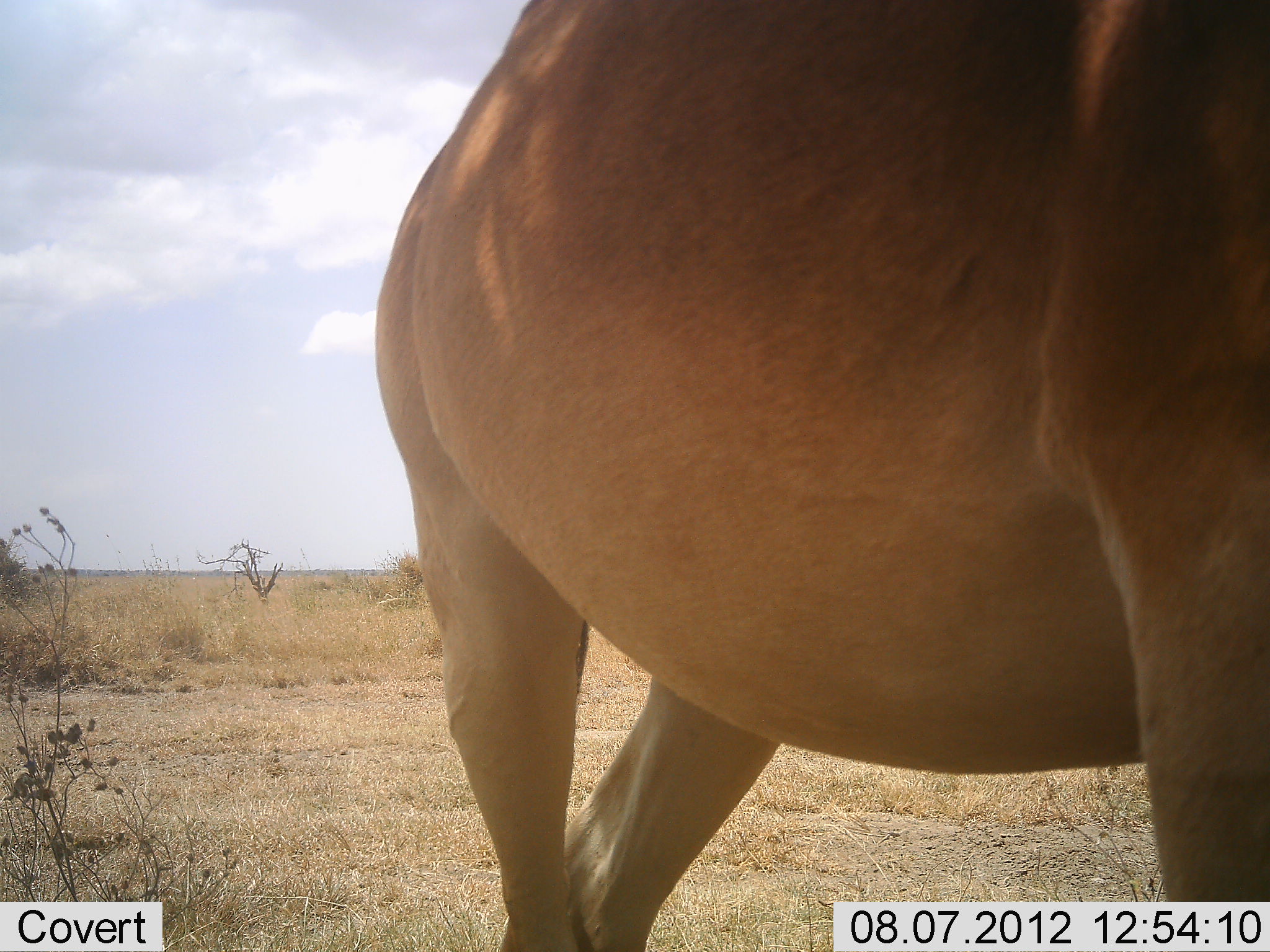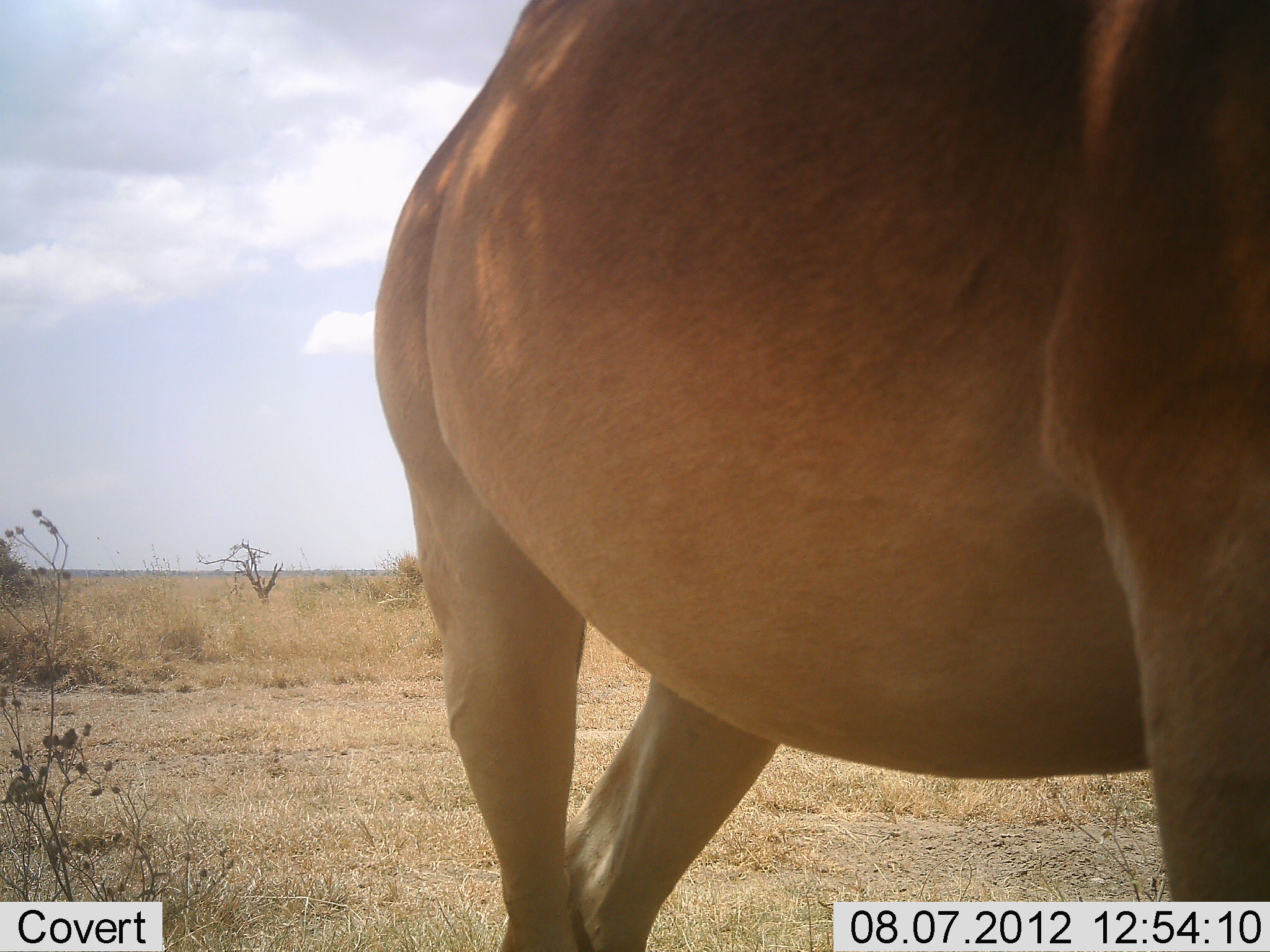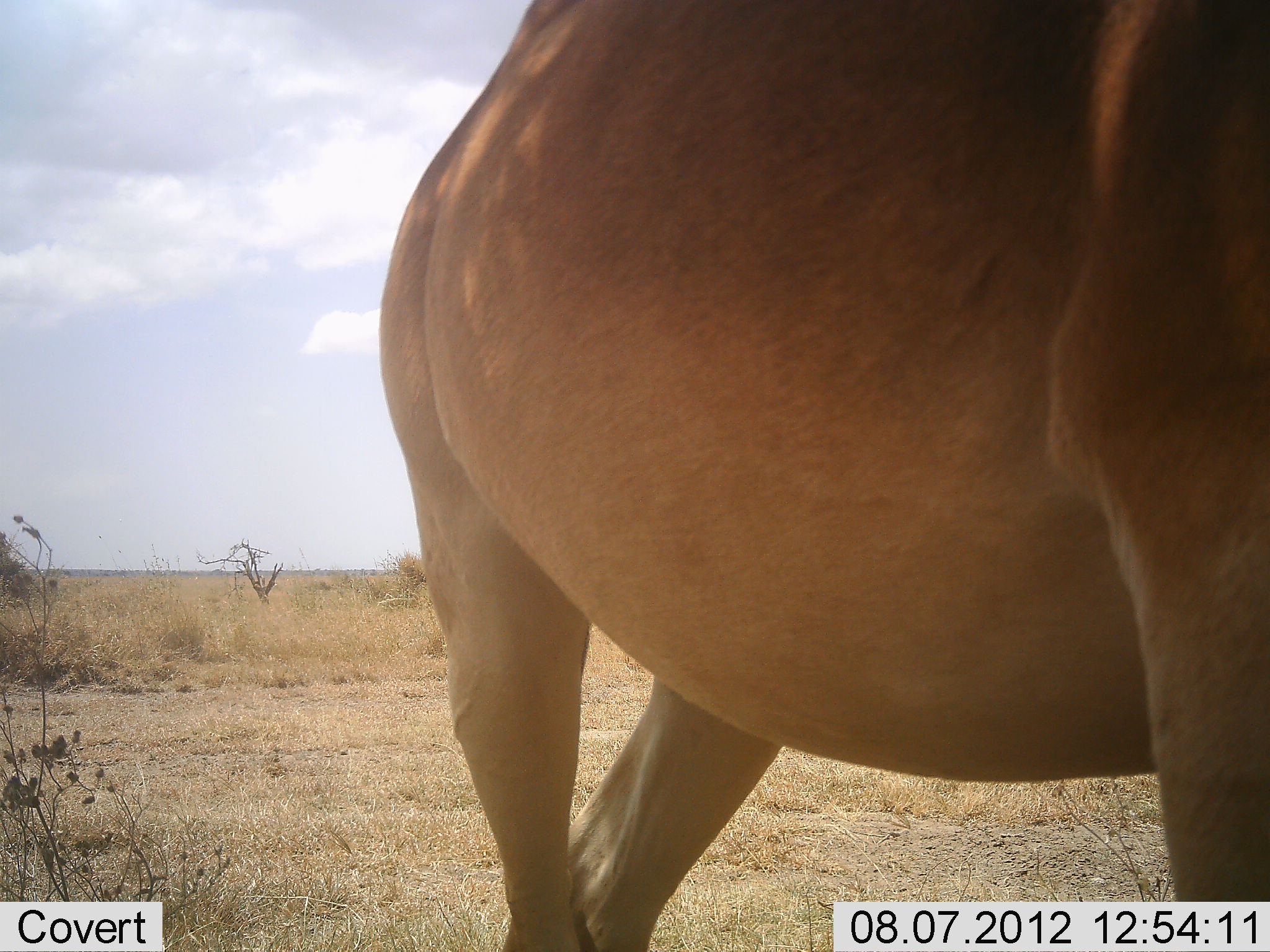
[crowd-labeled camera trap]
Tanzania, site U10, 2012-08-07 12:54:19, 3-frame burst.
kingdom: Animalia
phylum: Chordata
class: Mammalia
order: Artiodactyla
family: Bovidae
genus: Alcelaphus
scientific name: Alcelaphus buselaphus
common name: hartebeest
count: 1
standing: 90%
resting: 0%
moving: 10%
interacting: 0%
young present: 0%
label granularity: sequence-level